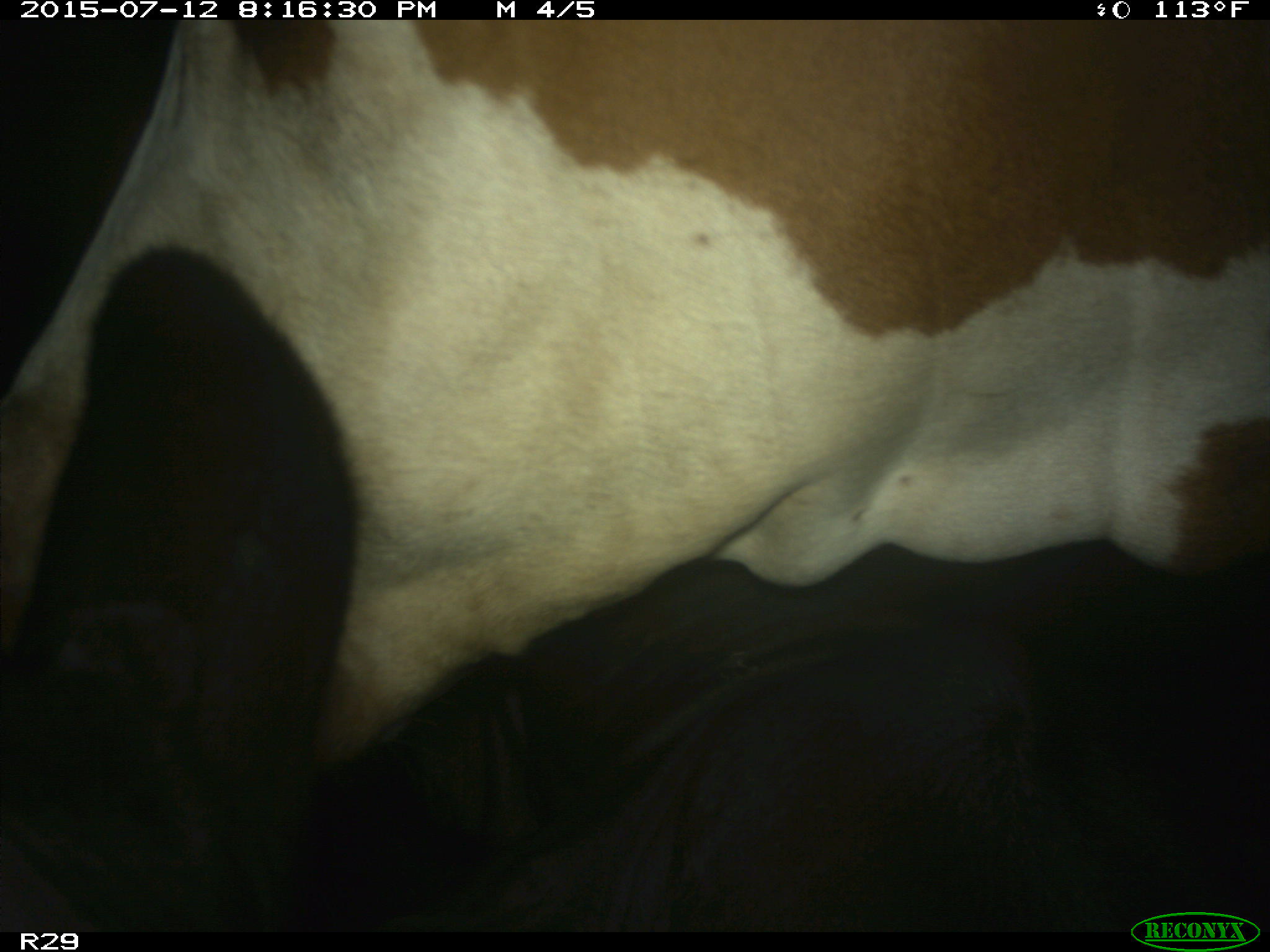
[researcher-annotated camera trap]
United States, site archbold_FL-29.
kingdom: Animalia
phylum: Chordata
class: Mammalia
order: Artiodactyla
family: Bovidae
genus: Bos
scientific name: Bos taurus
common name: domestic cow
Bos taurus (domestic cow).